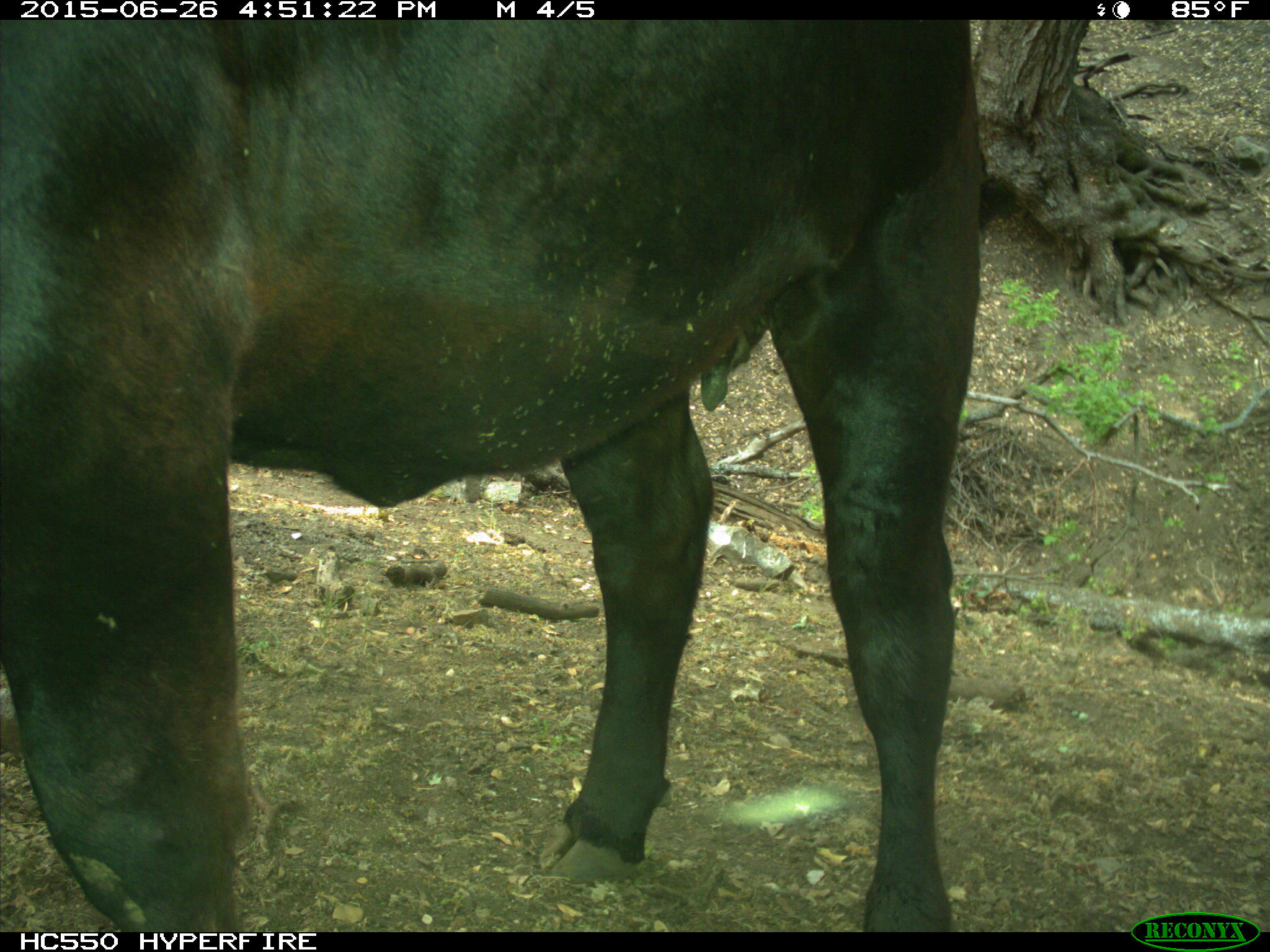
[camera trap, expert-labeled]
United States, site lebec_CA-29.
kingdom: Animalia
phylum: Chordata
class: Mammalia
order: Artiodactyla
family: Bovidae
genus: Bos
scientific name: Bos taurus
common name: domestic cow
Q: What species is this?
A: Bos taurus (domestic cow).